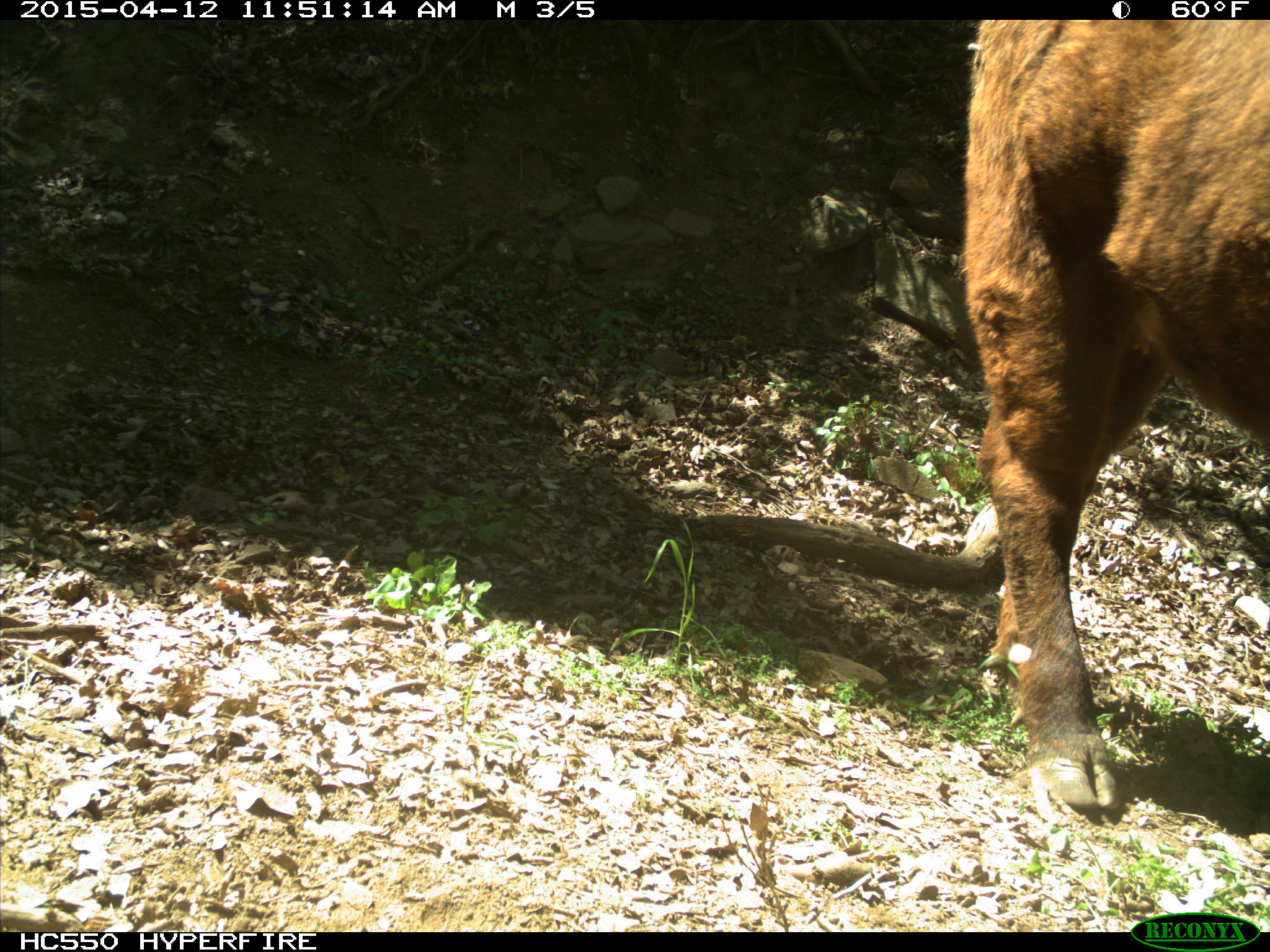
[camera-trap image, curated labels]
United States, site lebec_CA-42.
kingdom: Animalia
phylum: Chordata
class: Mammalia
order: Artiodactyla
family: Bovidae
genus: Bos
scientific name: Bos taurus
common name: domestic cow